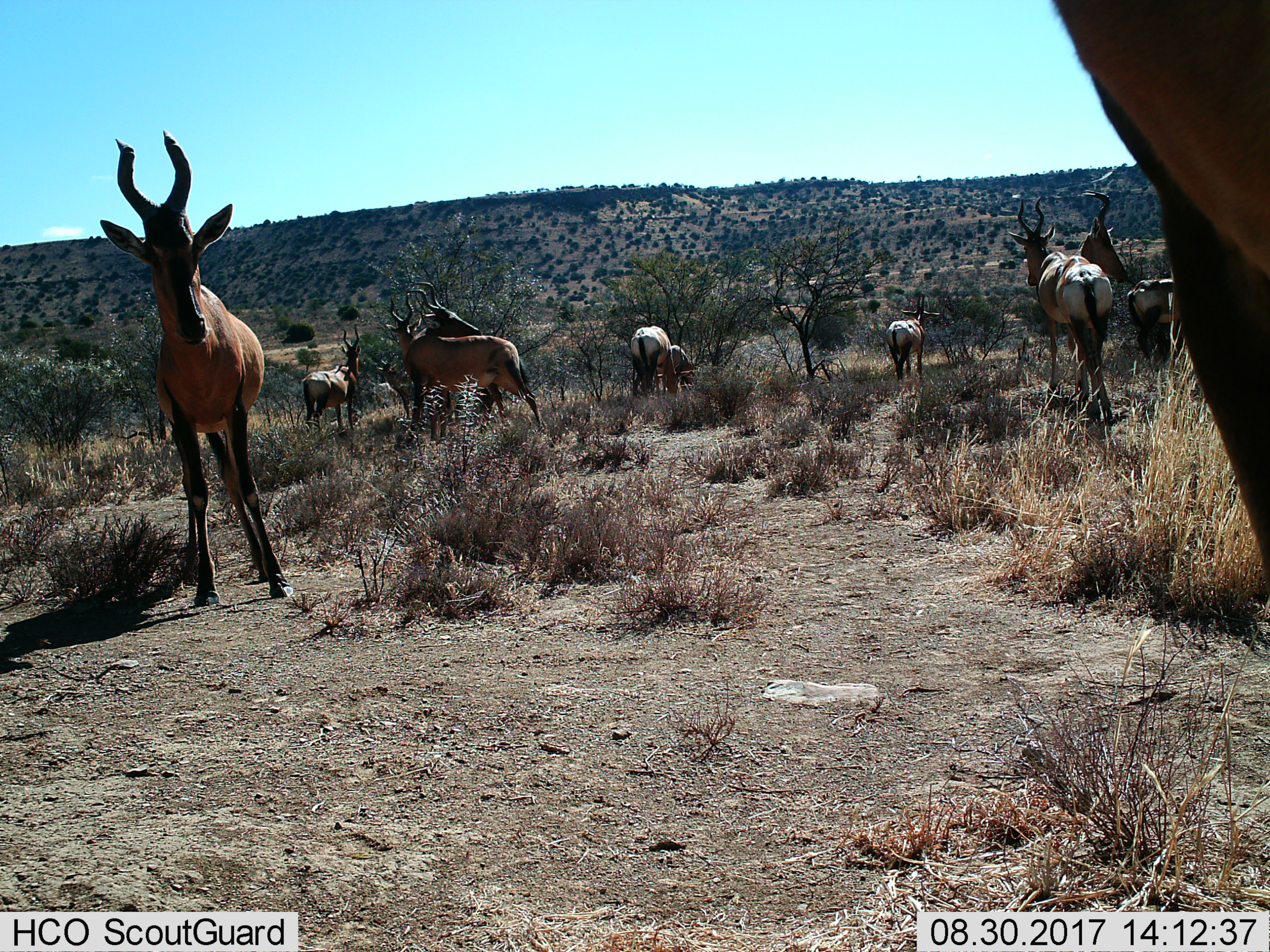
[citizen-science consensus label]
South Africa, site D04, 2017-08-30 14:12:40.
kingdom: Animalia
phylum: Chordata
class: Mammalia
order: Artiodactyla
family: Bovidae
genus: Alcelaphus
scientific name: Alcelaphus buselaphus caama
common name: red hartebeest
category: hartebeestred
Hartebeestred (red hartebeest) (Alcelaphus buselaphus caama), count 11-50. Behavior (volunteer vote fractions): standing 100%, resting 11%, moving 78%, interacting 11%. Young present (vote fraction): 11%. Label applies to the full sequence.